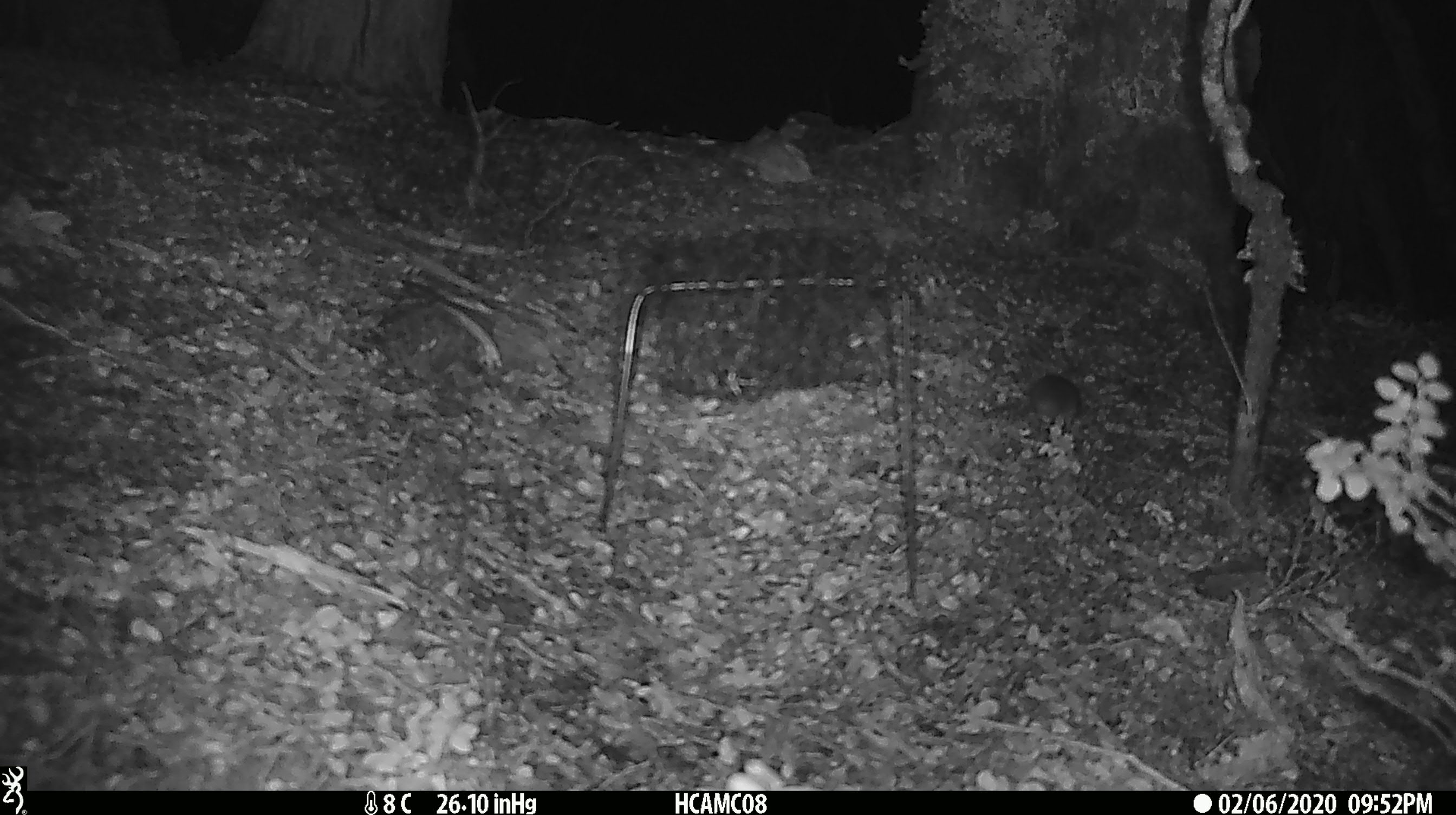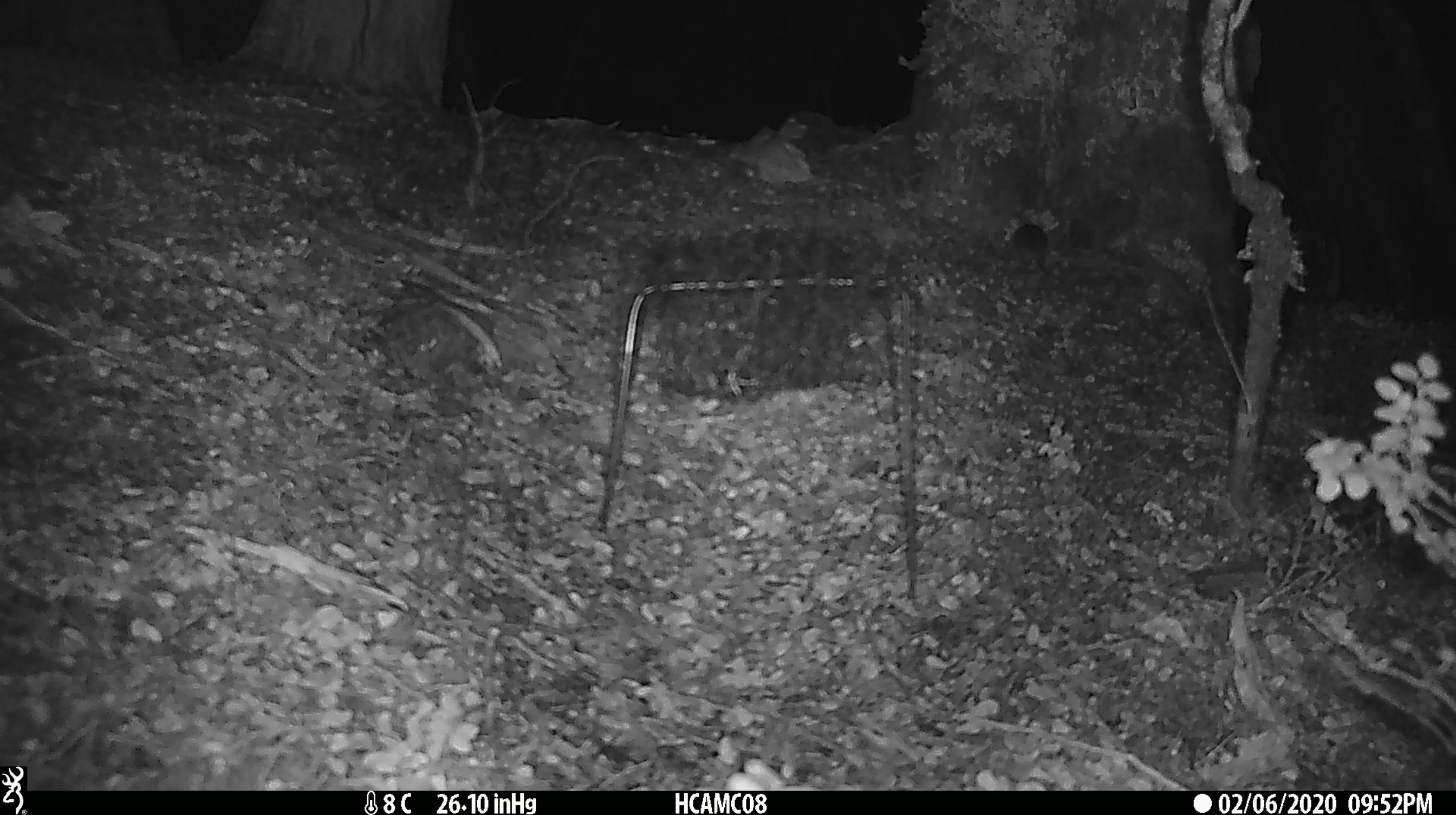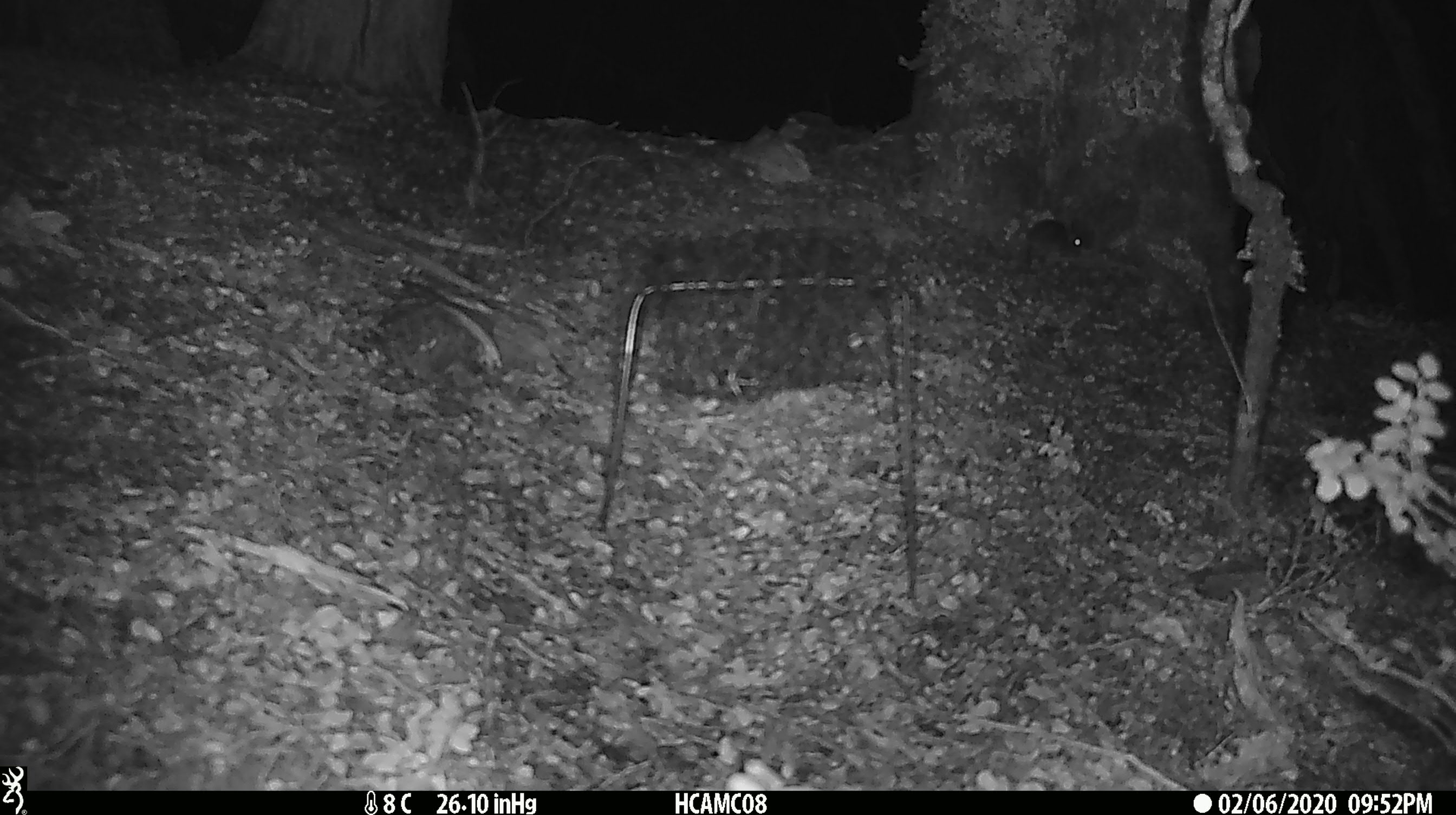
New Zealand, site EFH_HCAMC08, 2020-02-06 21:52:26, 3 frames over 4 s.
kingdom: Animalia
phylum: Chordata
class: Mammalia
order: Rodentia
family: Muridae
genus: Mus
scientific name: Mus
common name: mouse